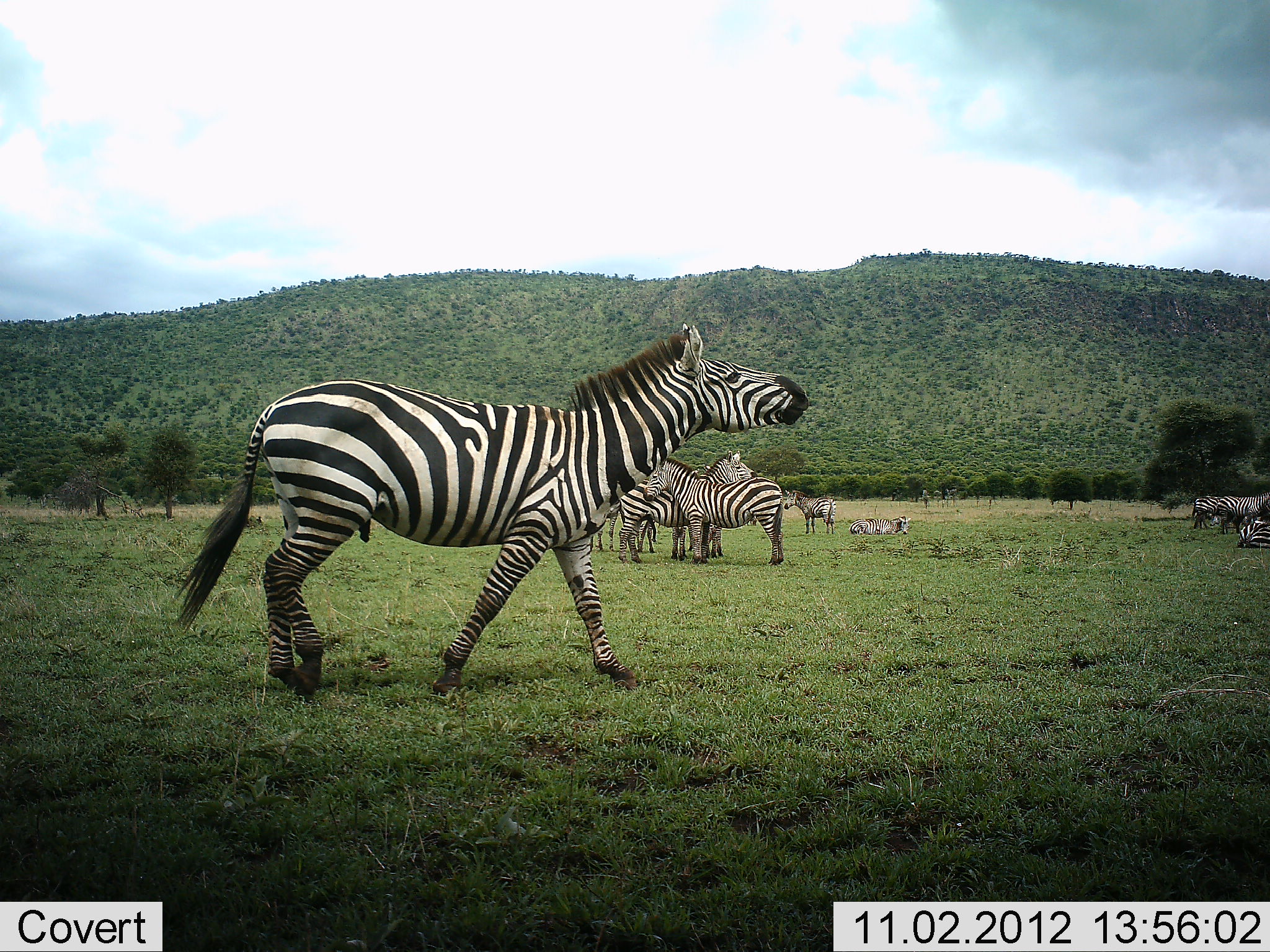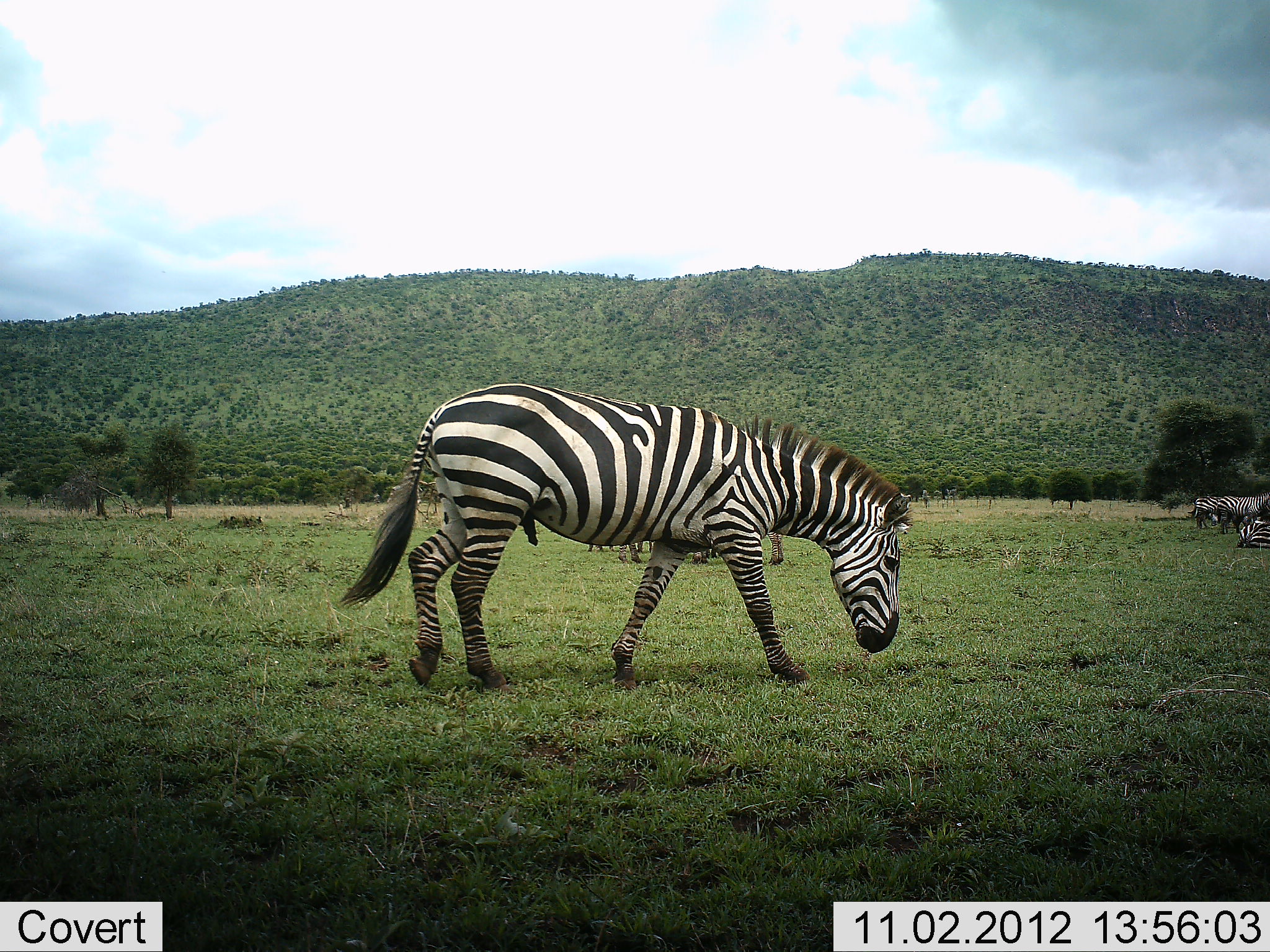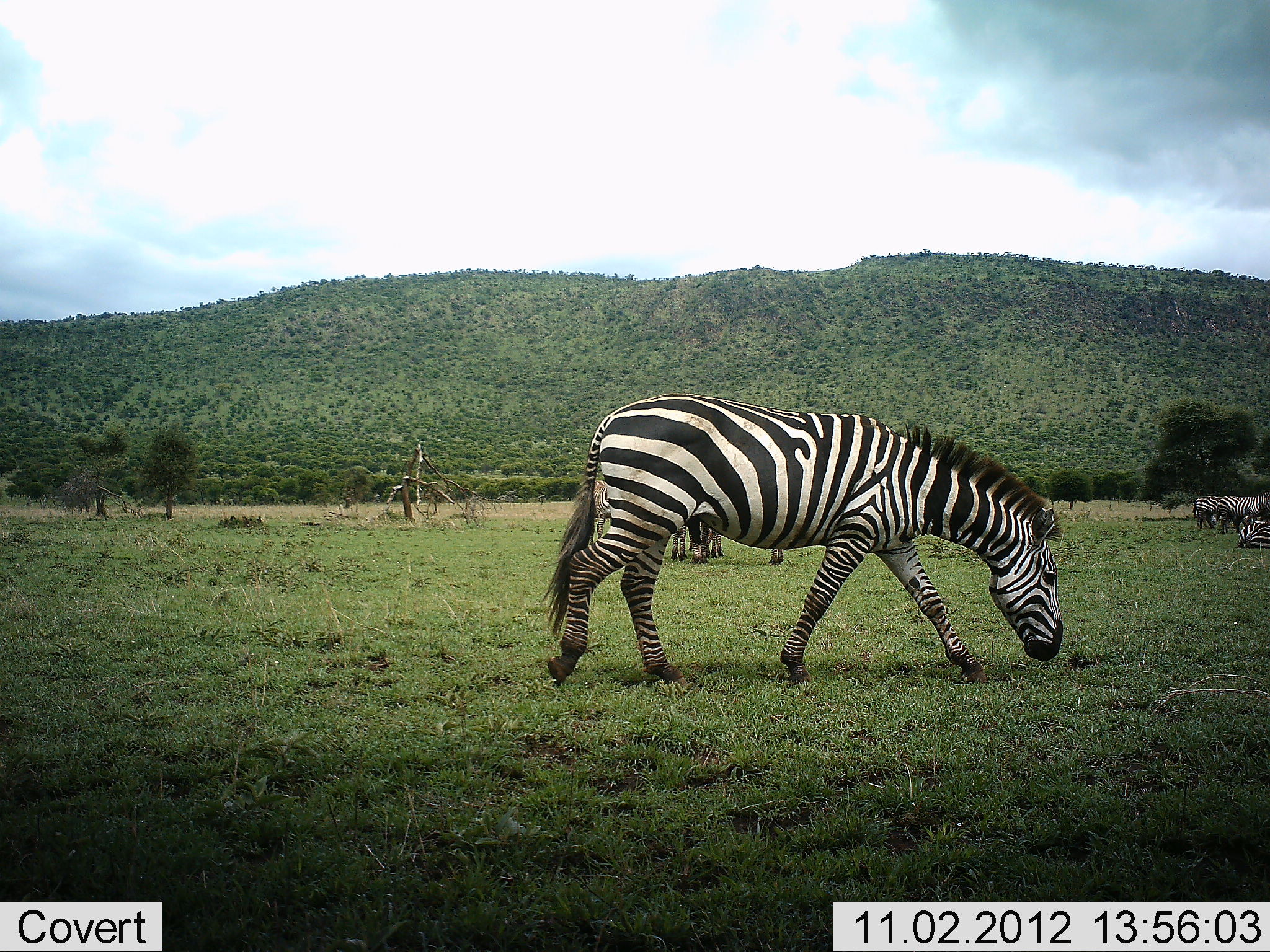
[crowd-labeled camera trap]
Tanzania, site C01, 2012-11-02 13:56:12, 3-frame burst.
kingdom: Animalia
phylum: Chordata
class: Mammalia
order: Perissodactyla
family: Equidae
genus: Equus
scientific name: Equus quagga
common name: plains zebra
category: zebra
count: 9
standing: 70%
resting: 30%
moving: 80%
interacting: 0%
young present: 0%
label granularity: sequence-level